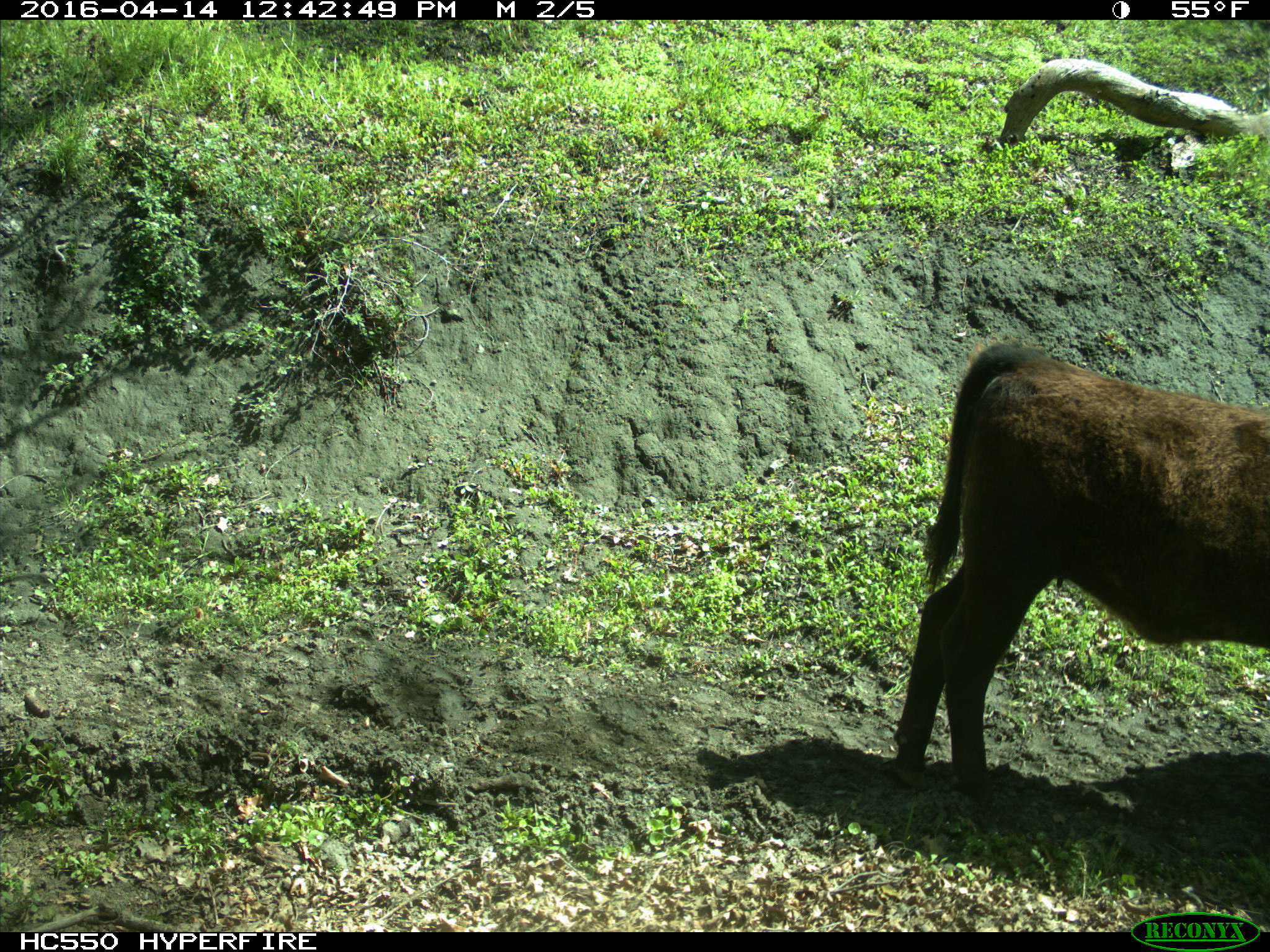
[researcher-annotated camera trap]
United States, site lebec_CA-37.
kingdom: Animalia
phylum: Chordata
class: Mammalia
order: Artiodactyla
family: Bovidae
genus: Bos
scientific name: Bos taurus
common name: domestic cow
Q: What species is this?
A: Bos taurus (domestic cow).